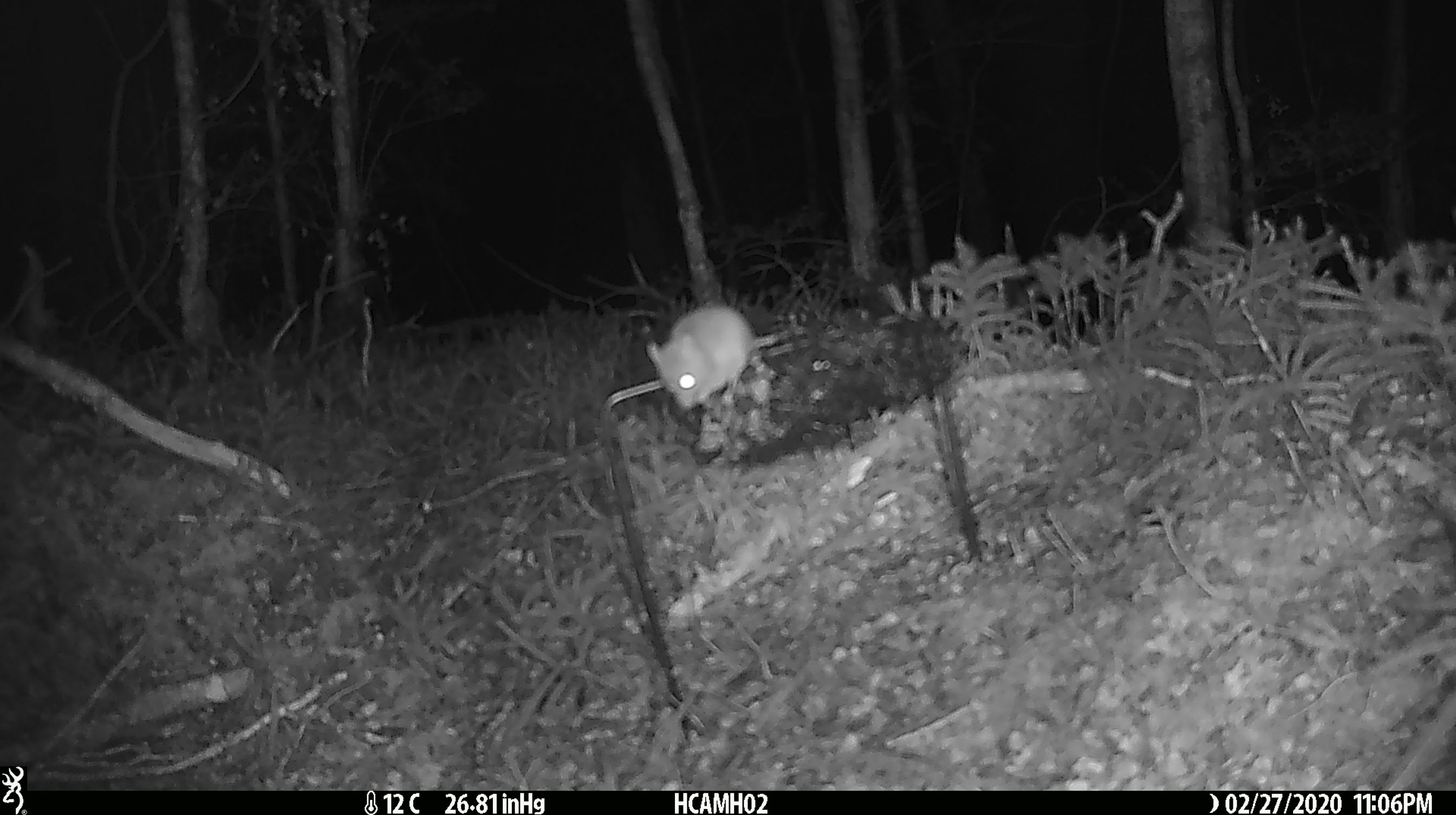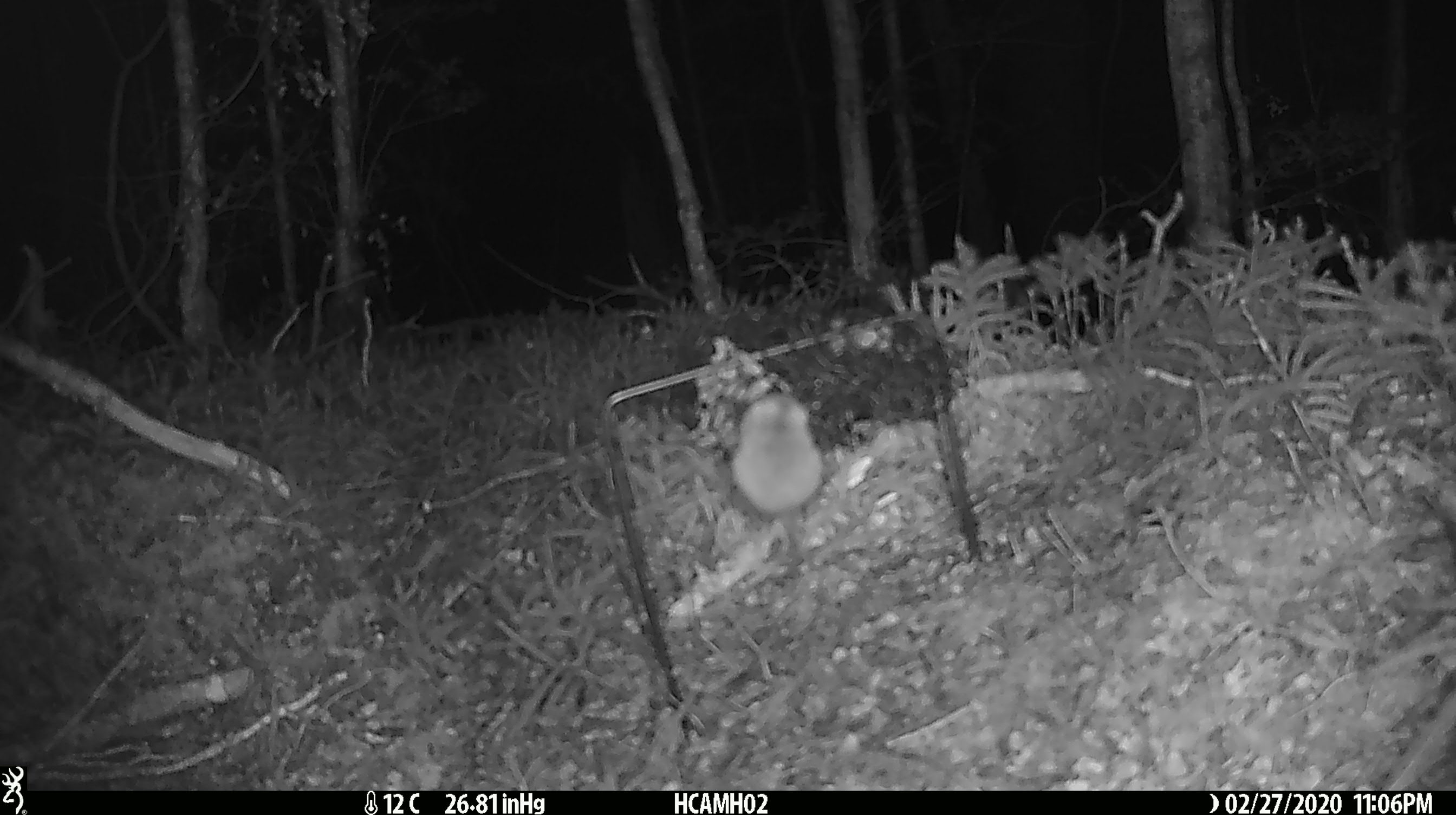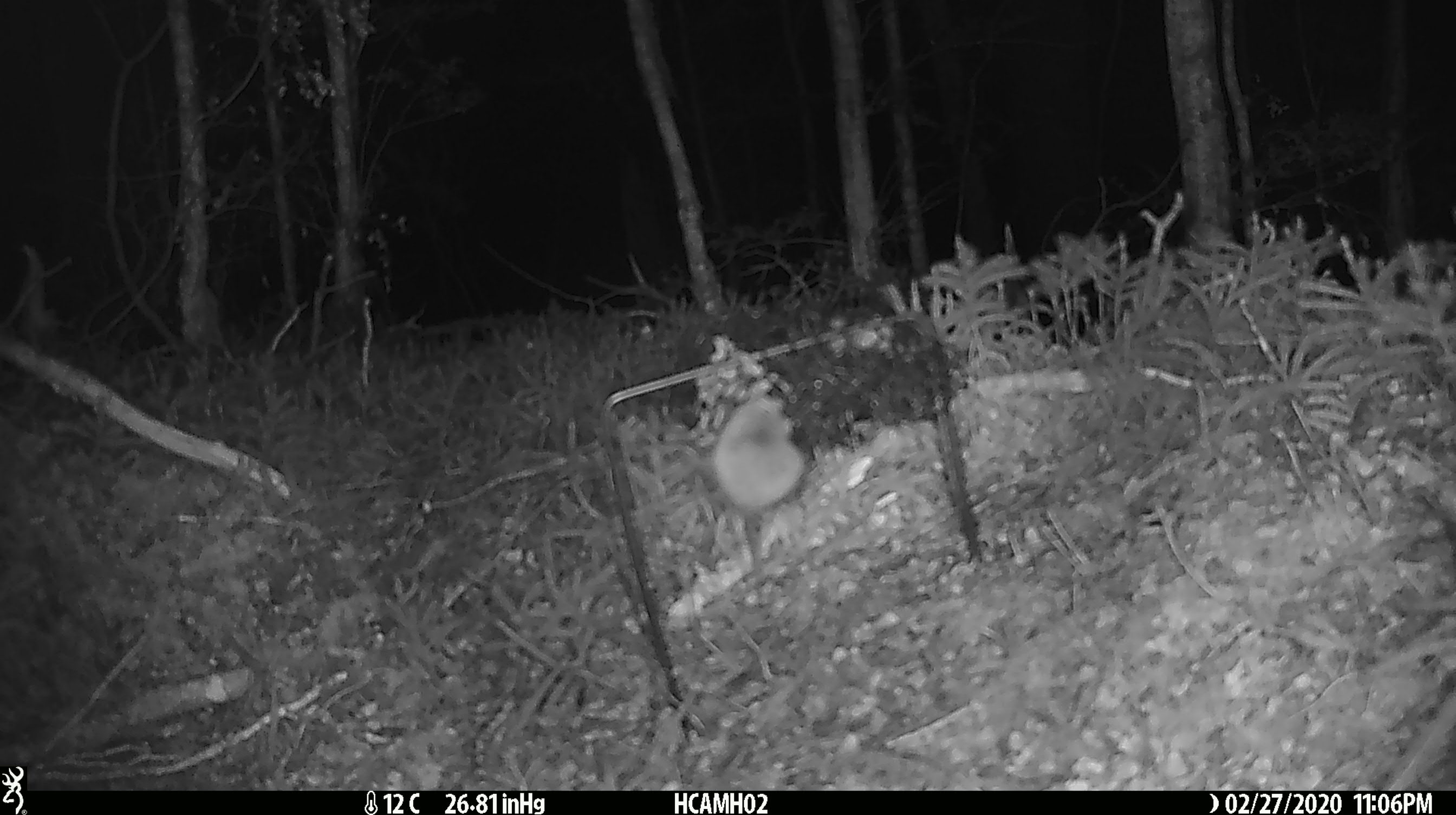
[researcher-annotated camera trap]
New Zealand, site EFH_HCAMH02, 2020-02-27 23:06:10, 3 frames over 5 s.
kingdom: Animalia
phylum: Chordata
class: Mammalia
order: Rodentia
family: Muridae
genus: Mus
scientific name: Mus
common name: mouse